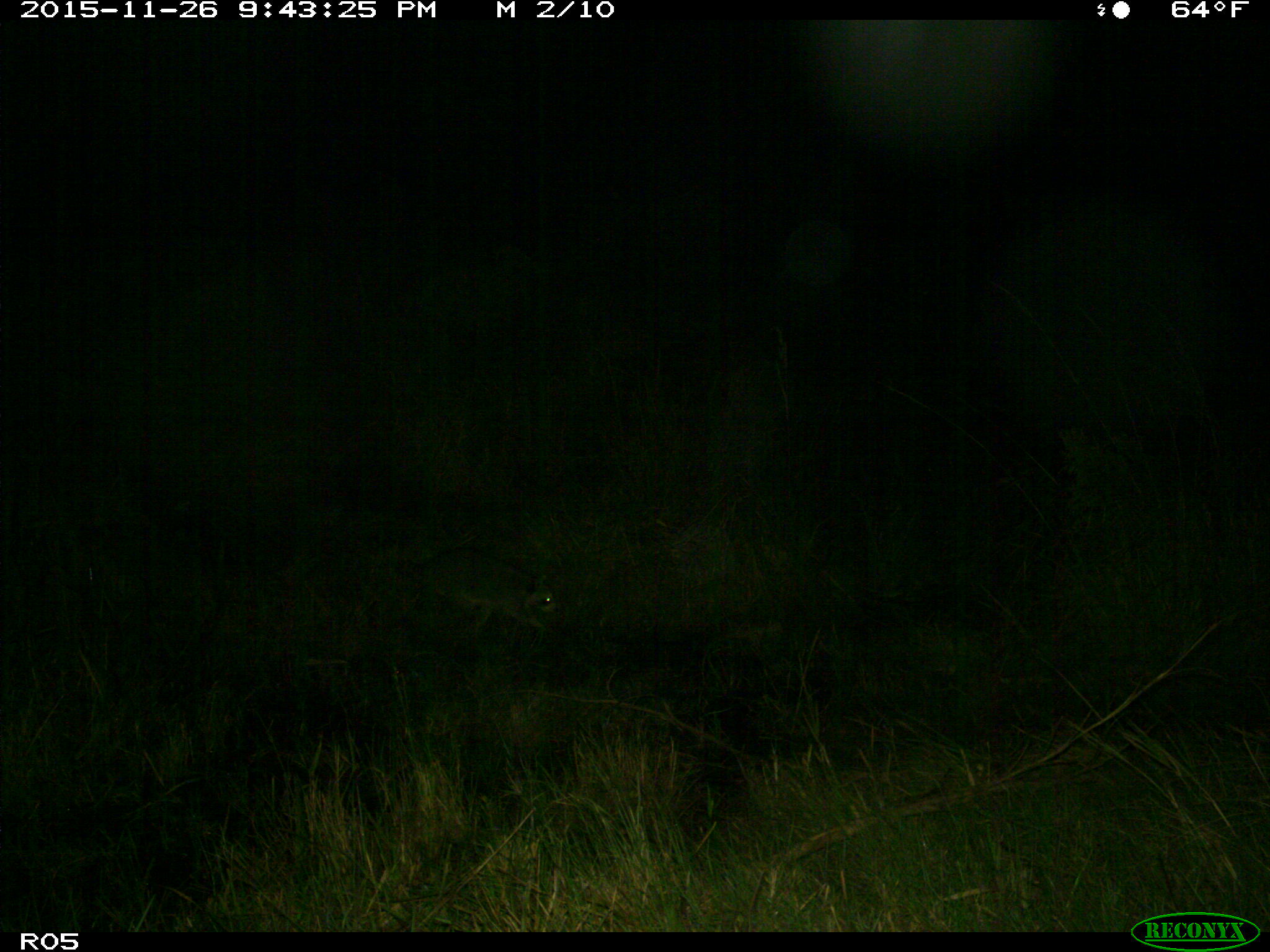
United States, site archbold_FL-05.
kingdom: Animalia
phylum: Chordata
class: Mammalia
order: Carnivora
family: Procyonidae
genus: Procyon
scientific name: Procyon lotor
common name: common raccoon